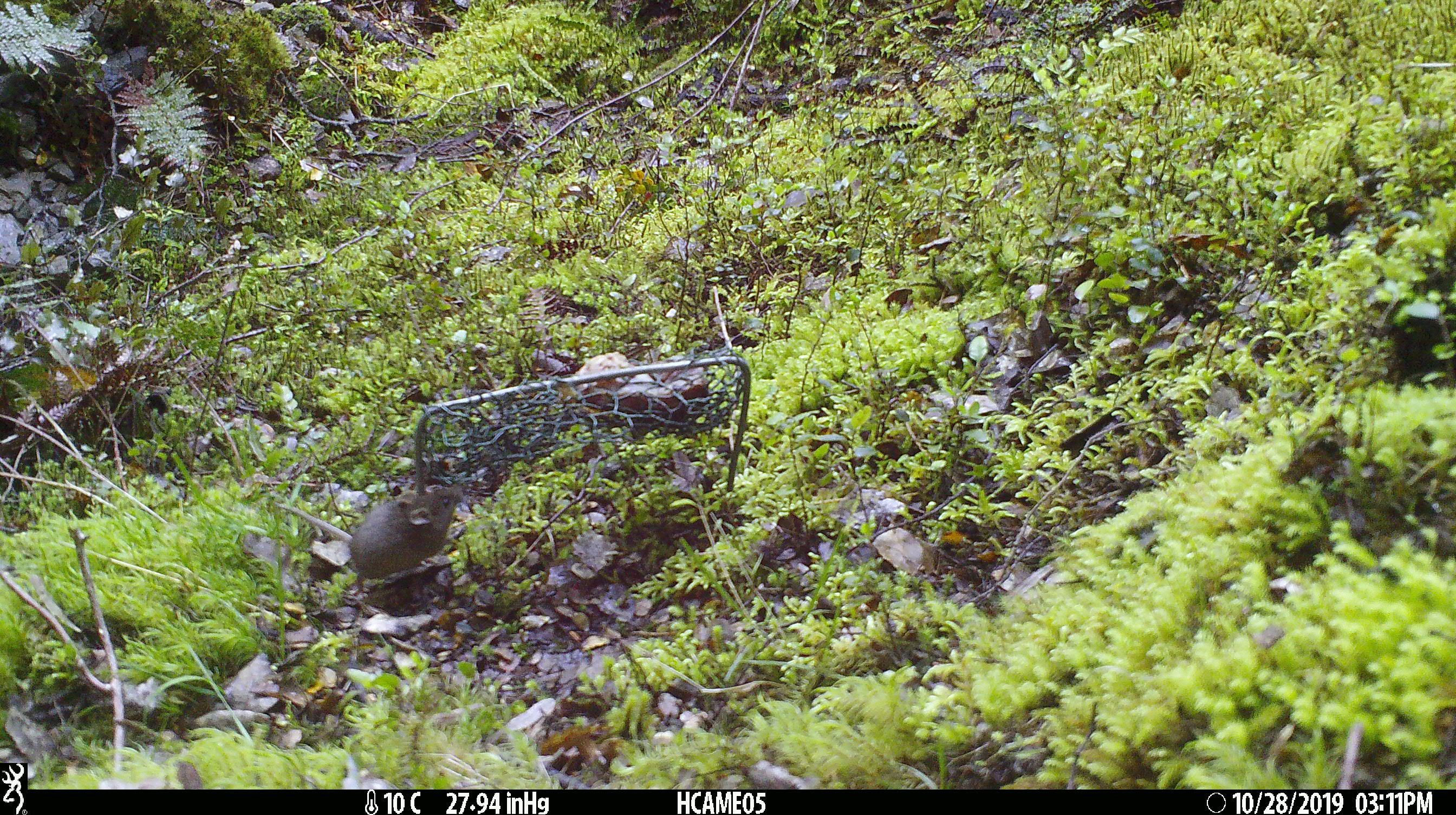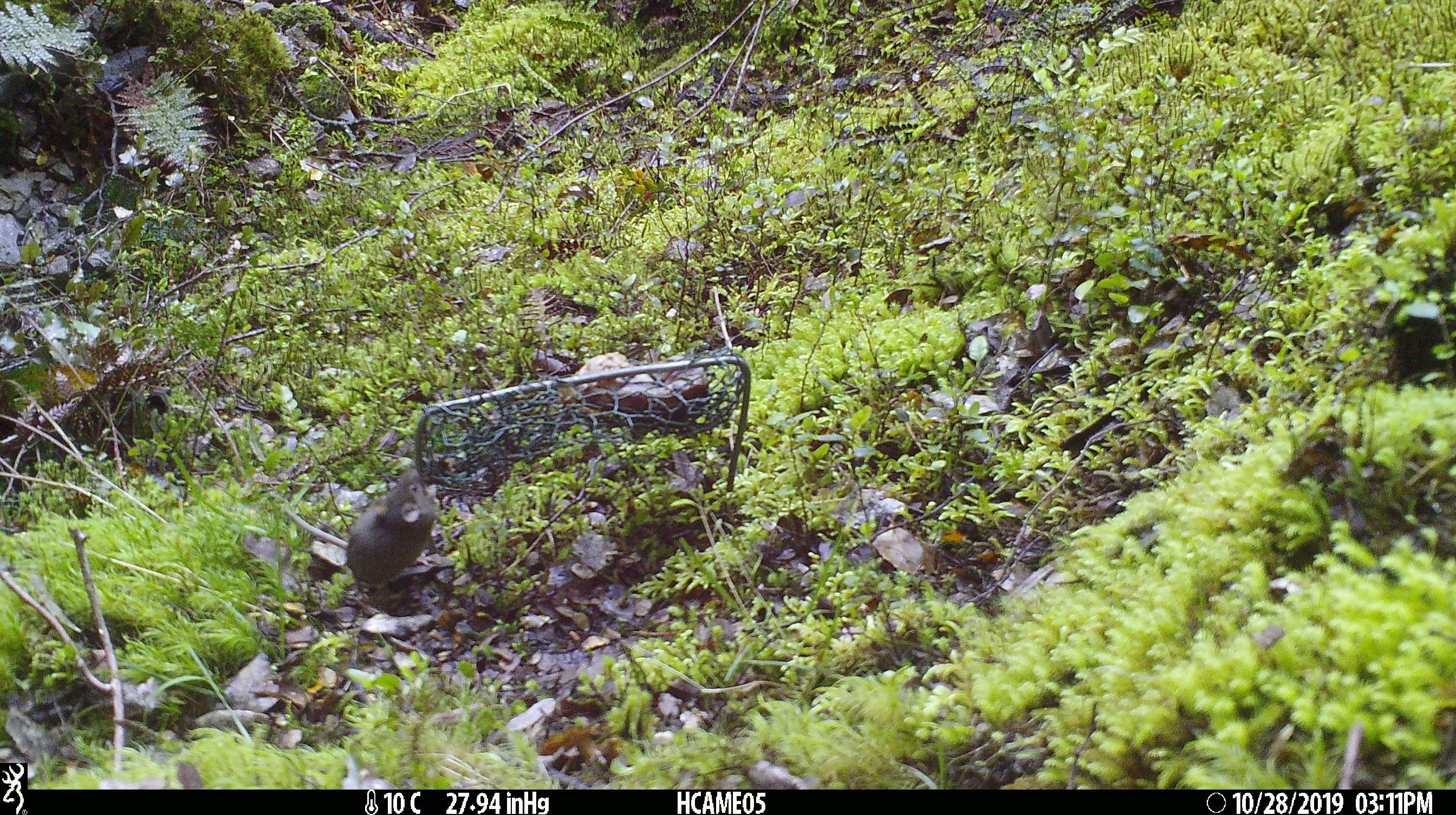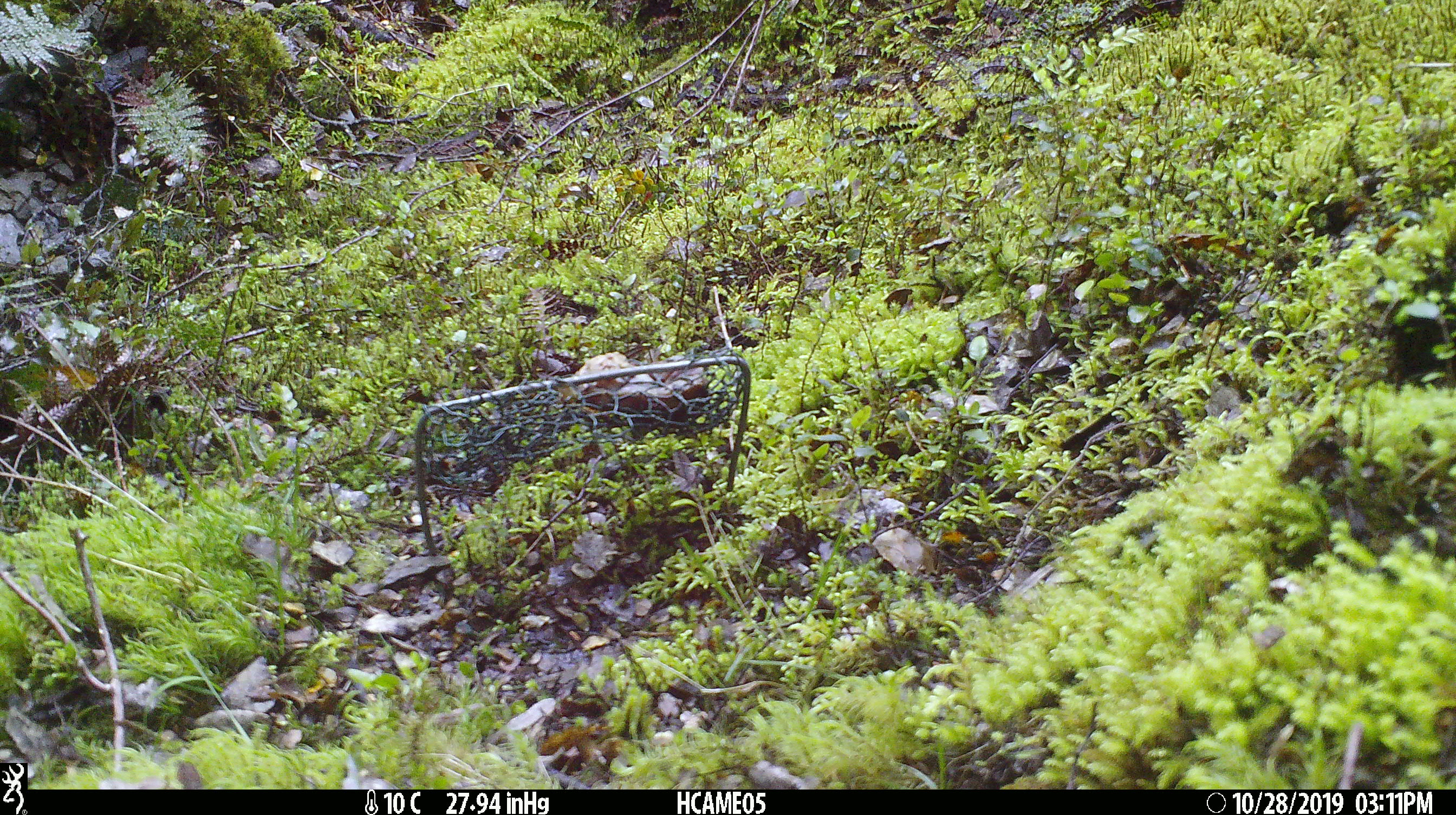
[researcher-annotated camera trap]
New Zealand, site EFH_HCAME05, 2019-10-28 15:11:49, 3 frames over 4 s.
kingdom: Animalia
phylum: Chordata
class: Mammalia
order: Rodentia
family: Muridae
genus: Mus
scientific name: Mus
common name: mouse